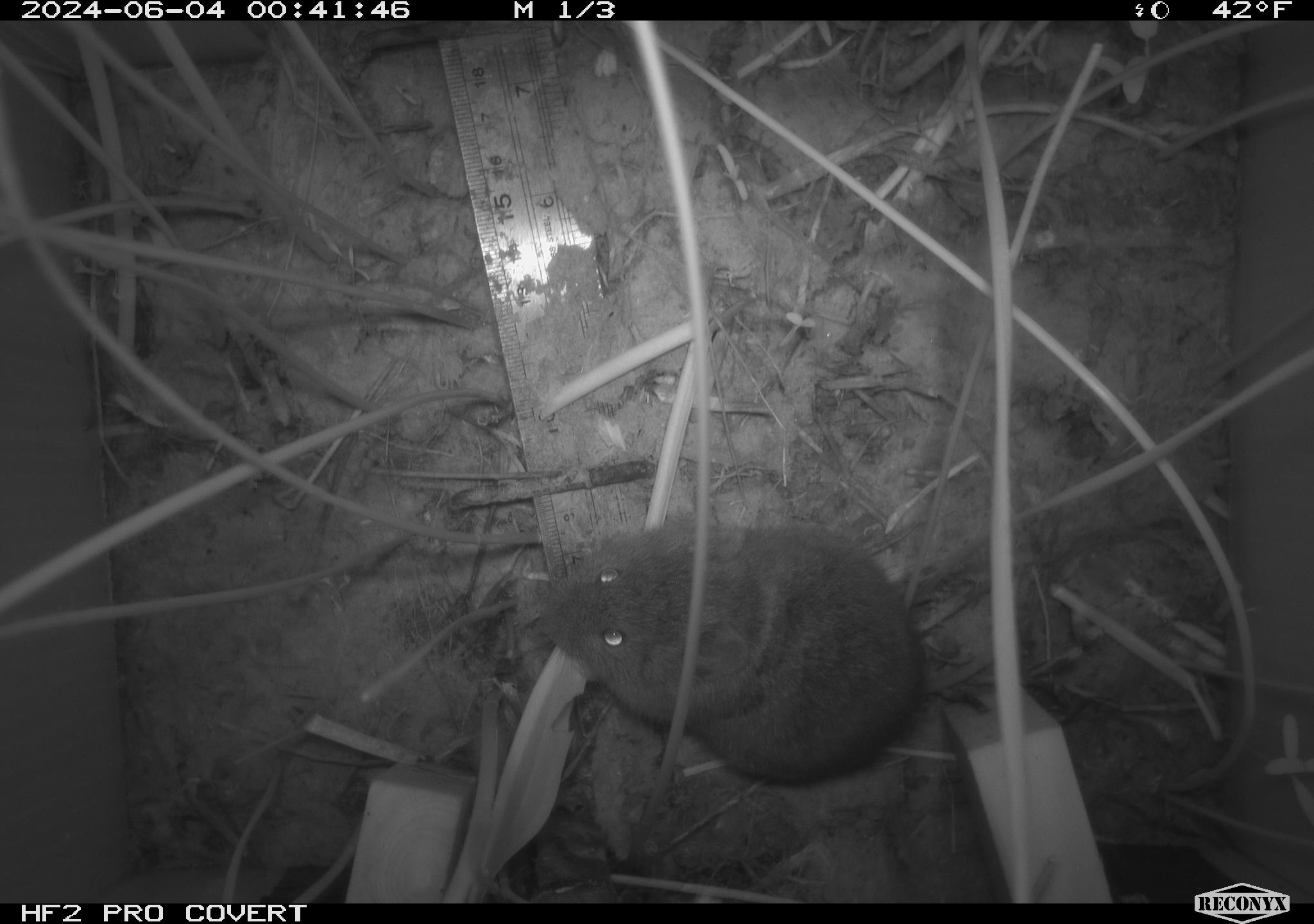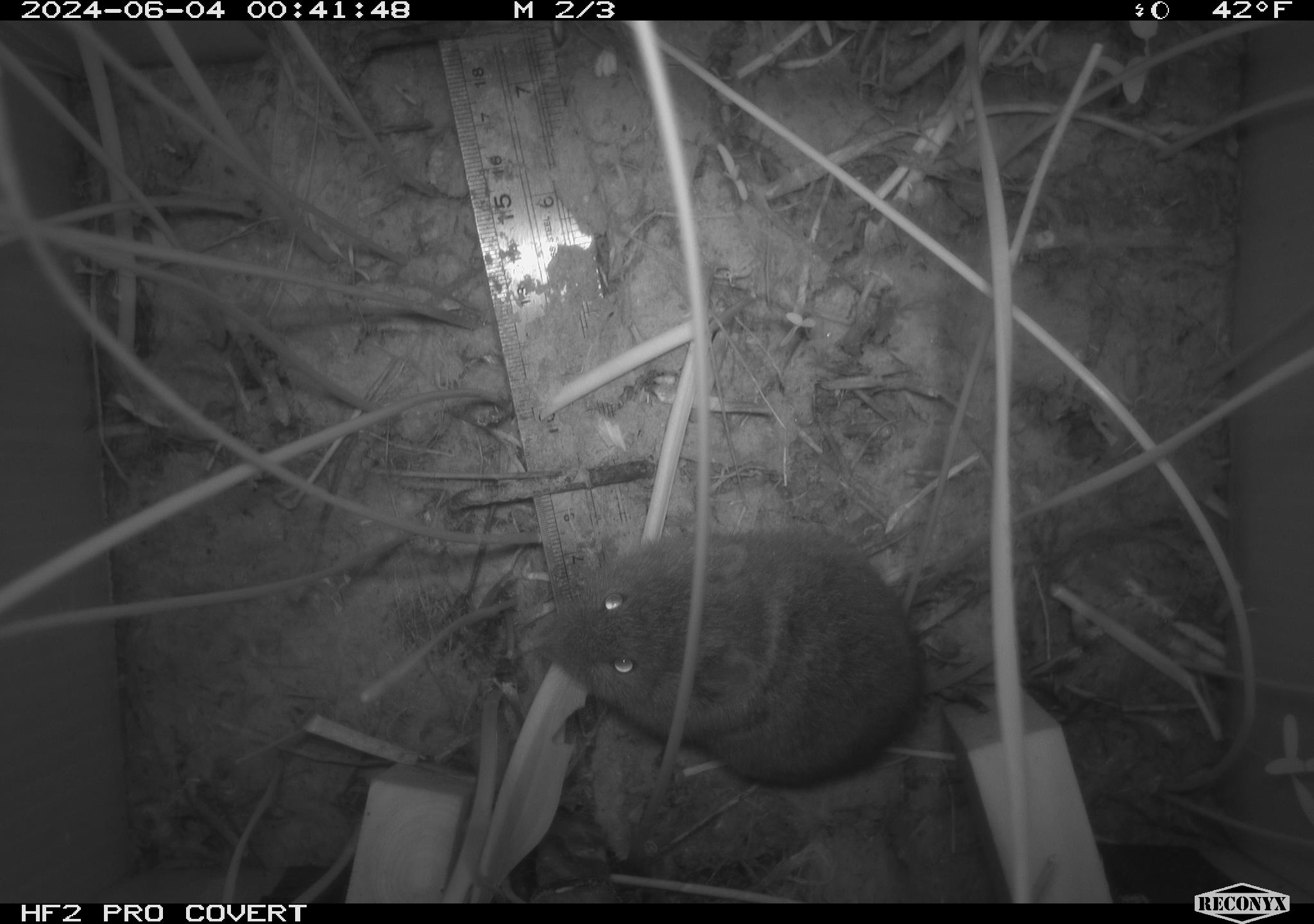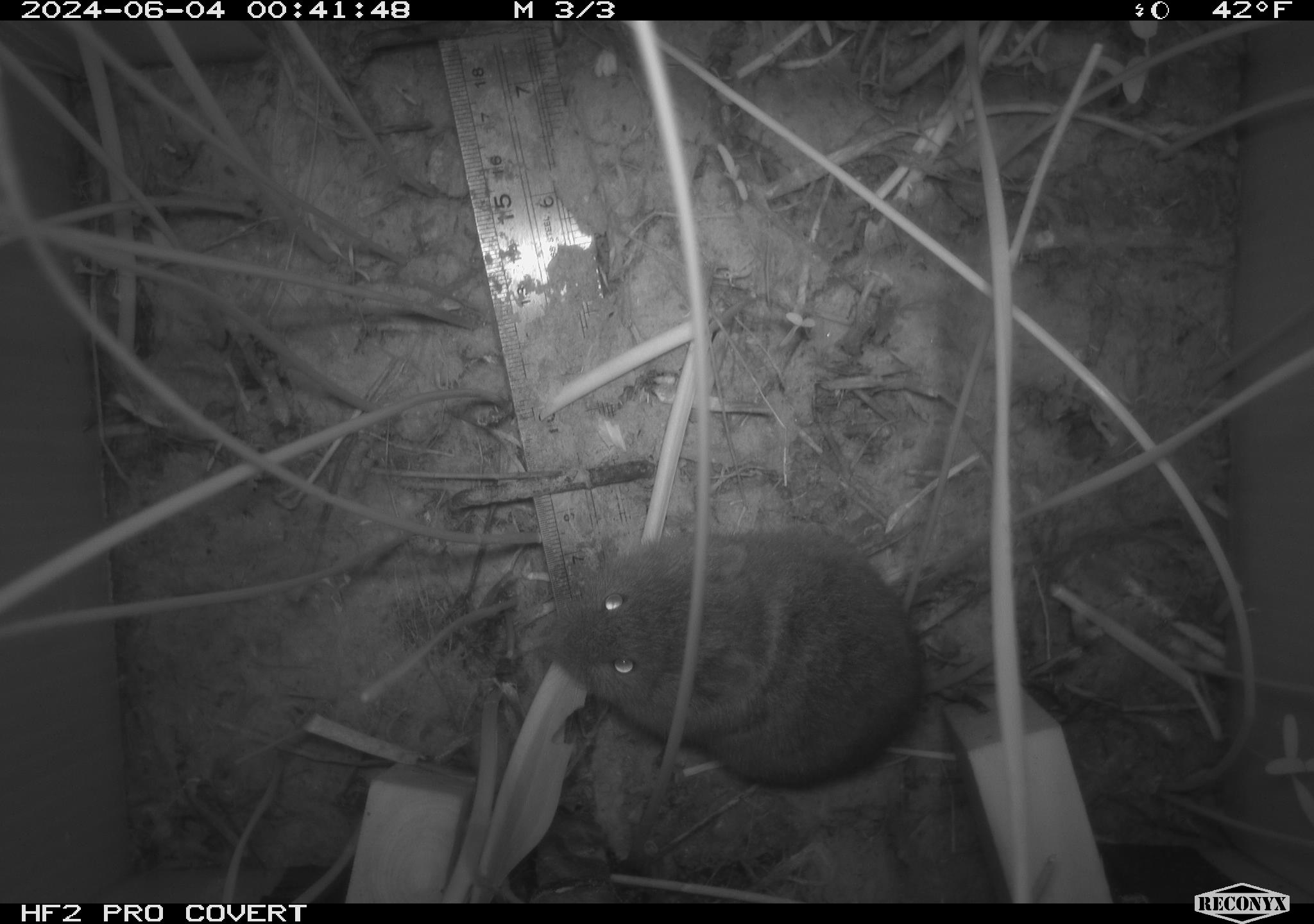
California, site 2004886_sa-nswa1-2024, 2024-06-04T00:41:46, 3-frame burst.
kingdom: Animalia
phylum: Chordata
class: Mammalia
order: Rodentia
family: Cricetidae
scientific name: Arvicolinae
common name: voles, lemmings, and muskrats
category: arvicolinae subfamily